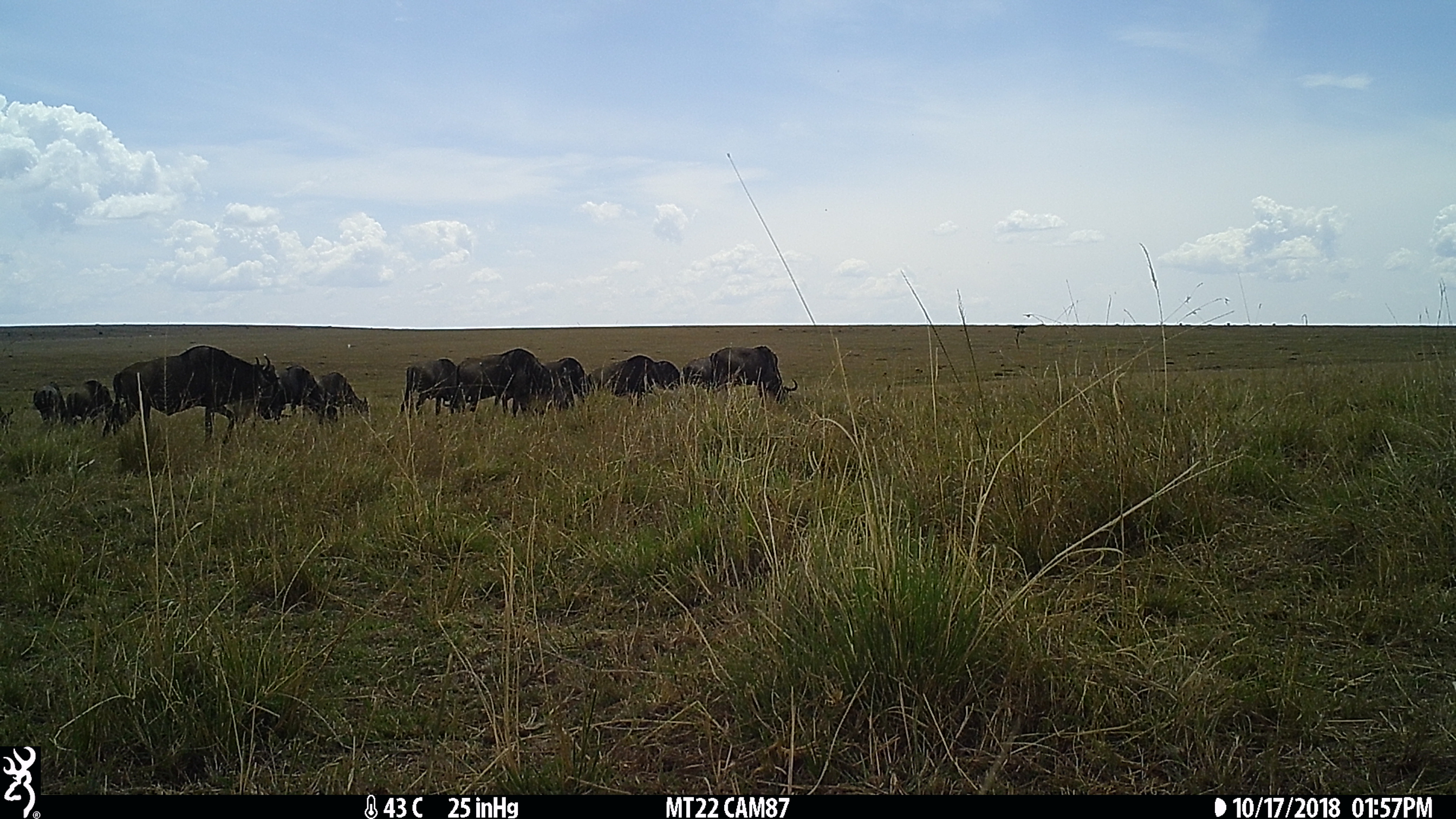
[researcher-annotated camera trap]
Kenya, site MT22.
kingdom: Animalia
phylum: Chordata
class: Mammalia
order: Artiodactyla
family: Bovidae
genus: Connochaetes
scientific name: Connochaetes taurinus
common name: blue wildebeest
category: wildebeest